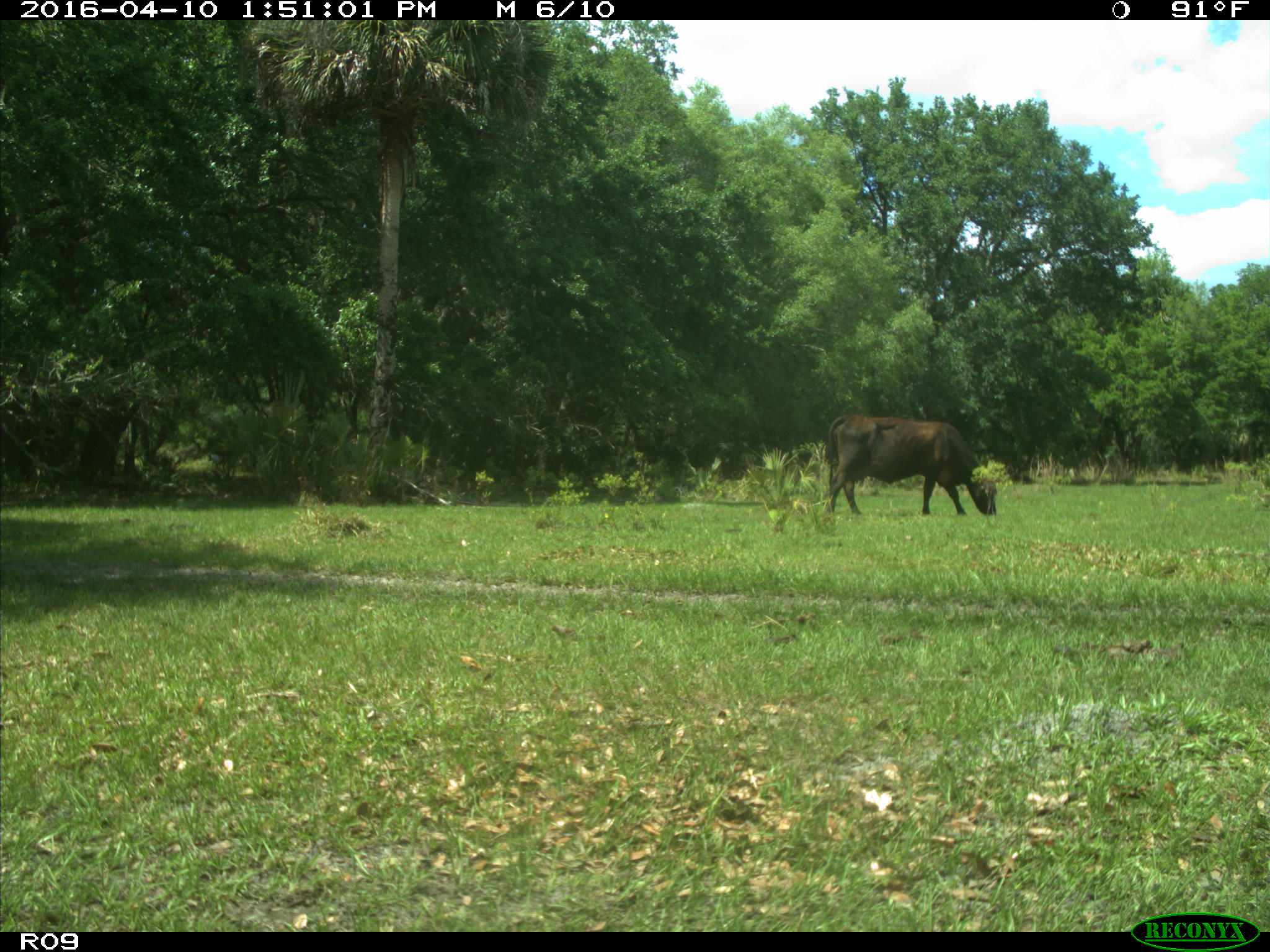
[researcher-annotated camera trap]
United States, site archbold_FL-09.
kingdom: Animalia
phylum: Chordata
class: Mammalia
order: Artiodactyla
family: Bovidae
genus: Bos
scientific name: Bos taurus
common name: domestic cow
Bos taurus (domestic cow).